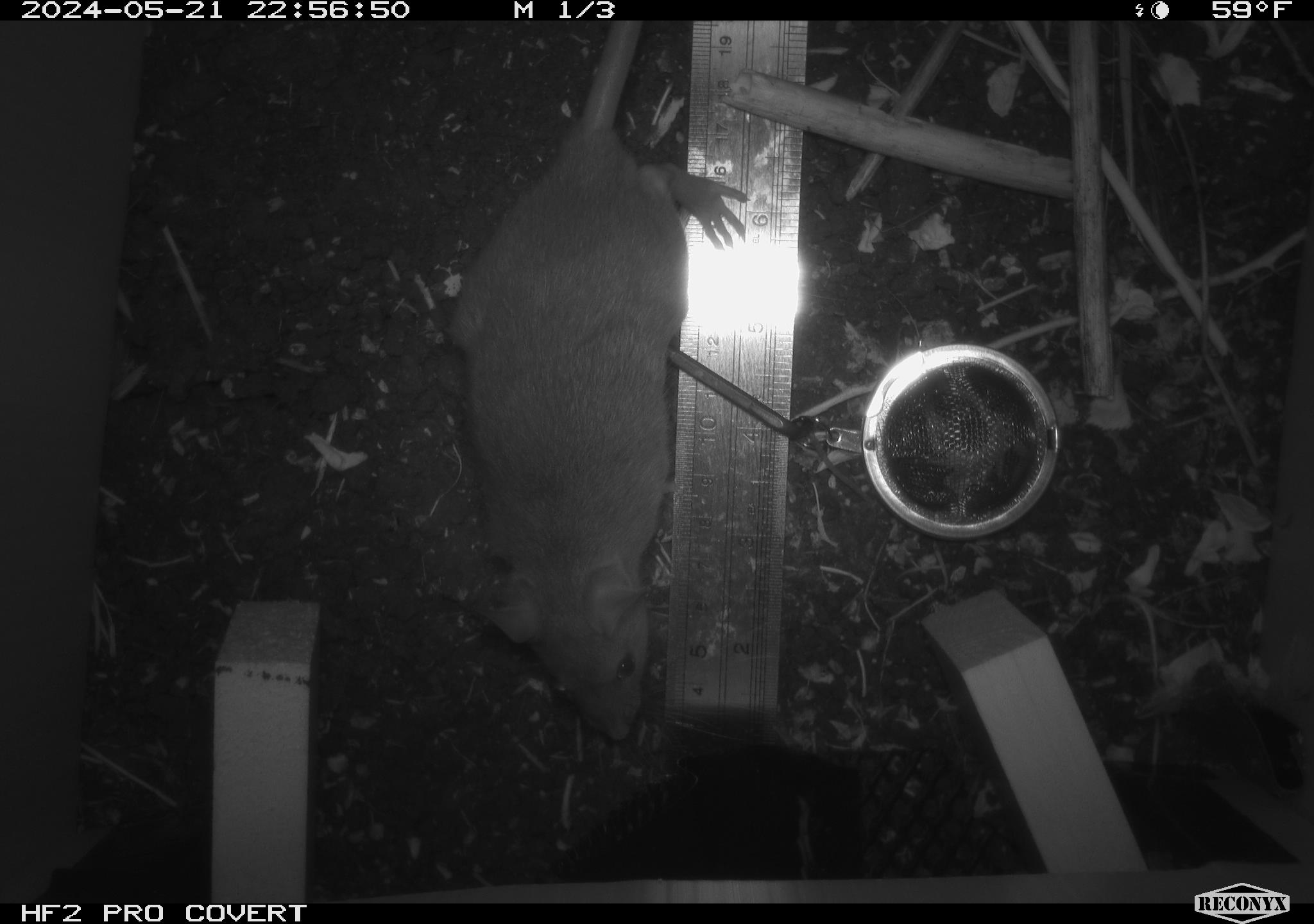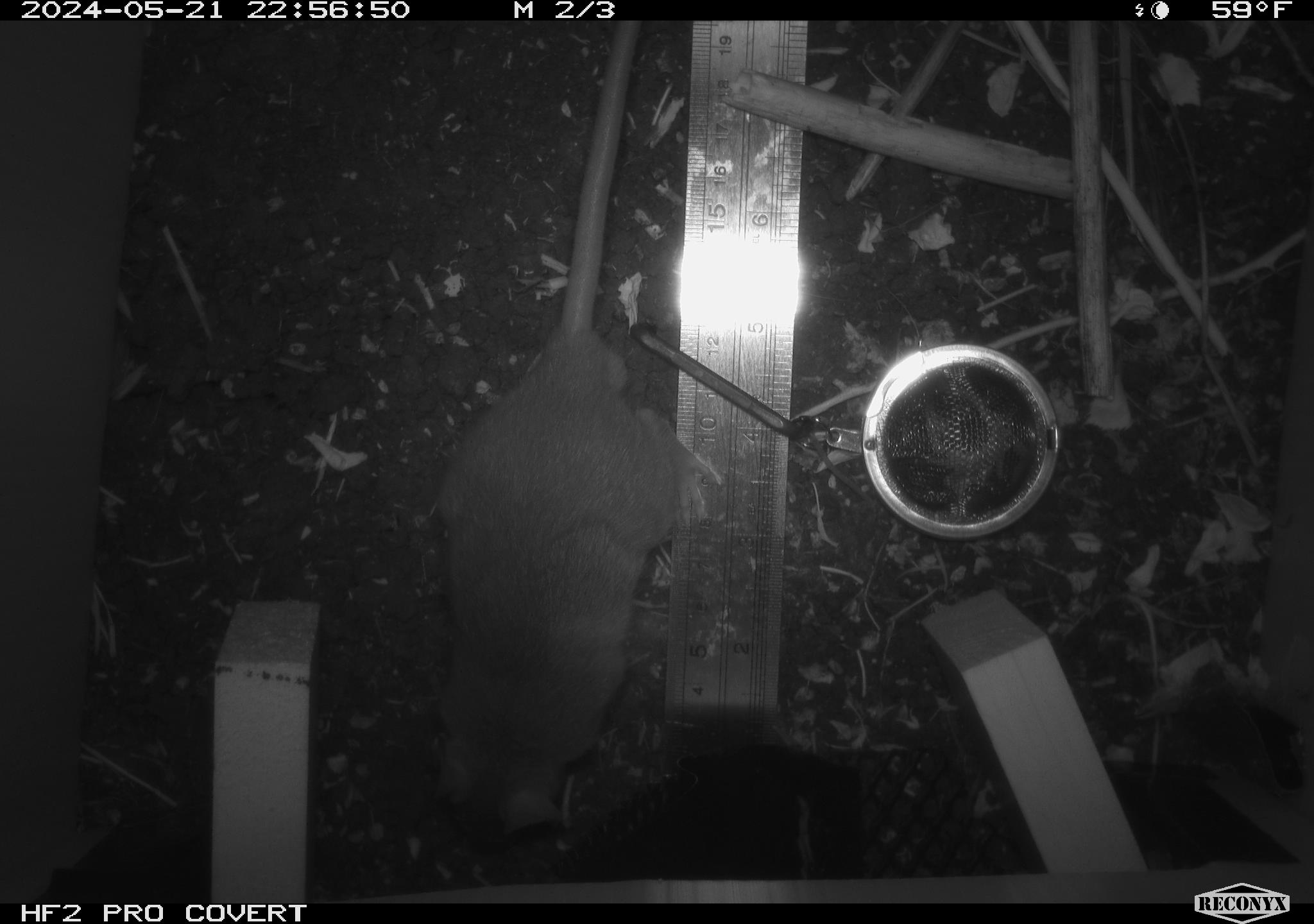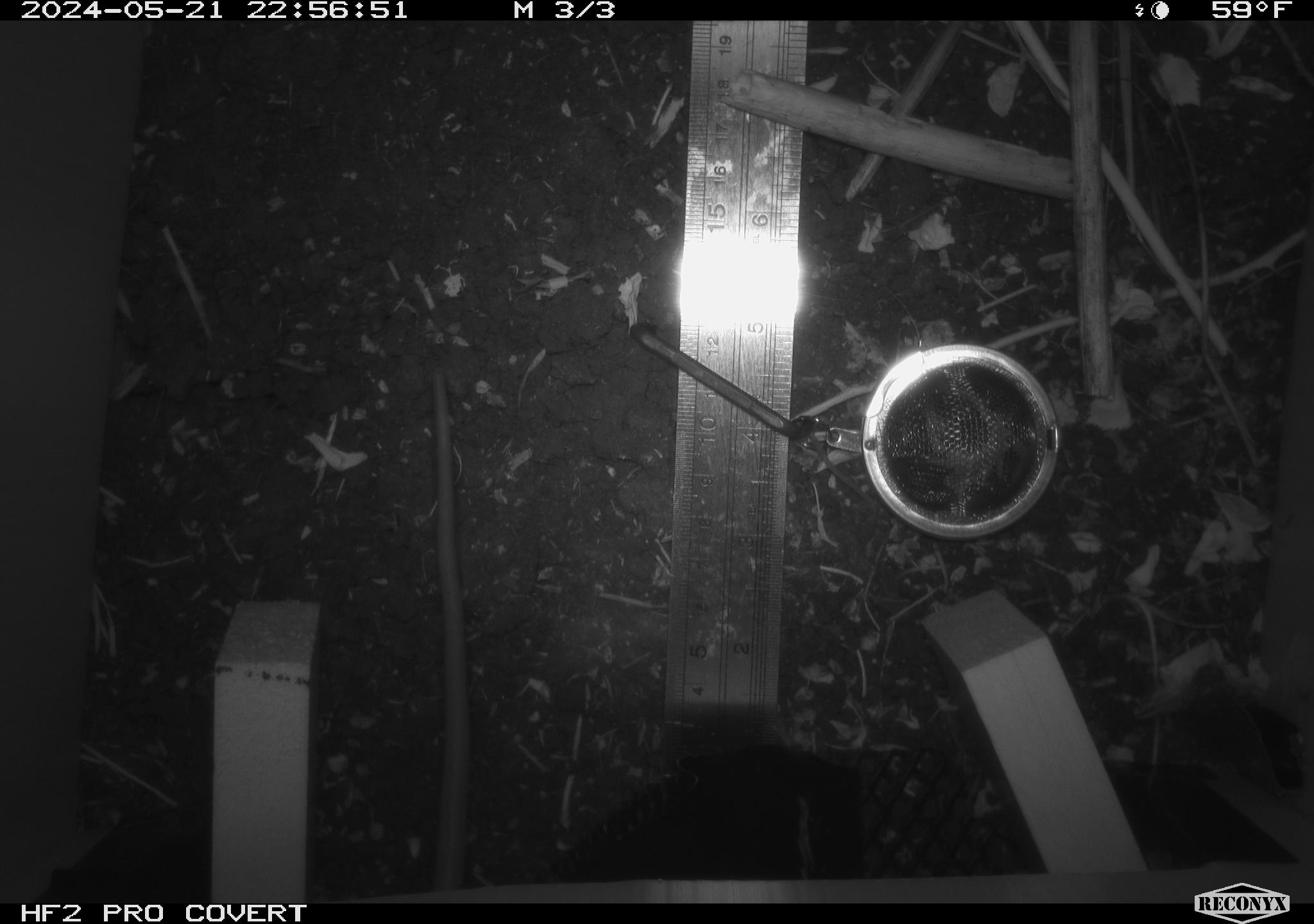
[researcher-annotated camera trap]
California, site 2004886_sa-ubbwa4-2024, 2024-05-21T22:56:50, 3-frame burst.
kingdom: Animalia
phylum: Chordata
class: Mammalia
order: Rodentia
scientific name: Rodentia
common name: woodrat or rat or mouse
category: woodrat or rat or mouse species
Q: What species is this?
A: Woodrat or rat or mouse species (woodrat or rat or mouse) (Rodentia).